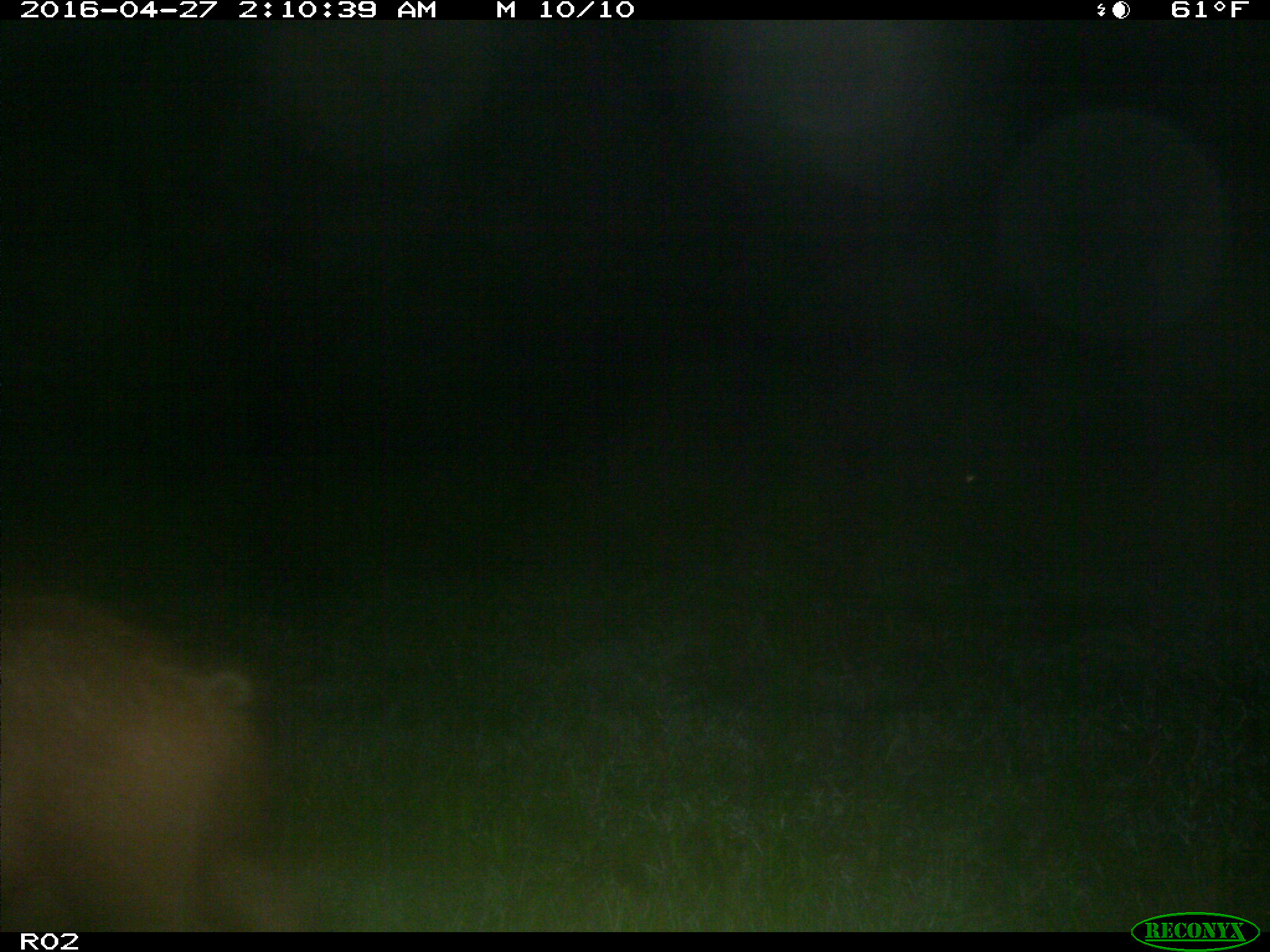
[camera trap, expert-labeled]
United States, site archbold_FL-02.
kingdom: Animalia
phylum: Chordata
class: Mammalia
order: Artiodactyla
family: Suidae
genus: Sus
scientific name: Sus scrofa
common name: wild boar